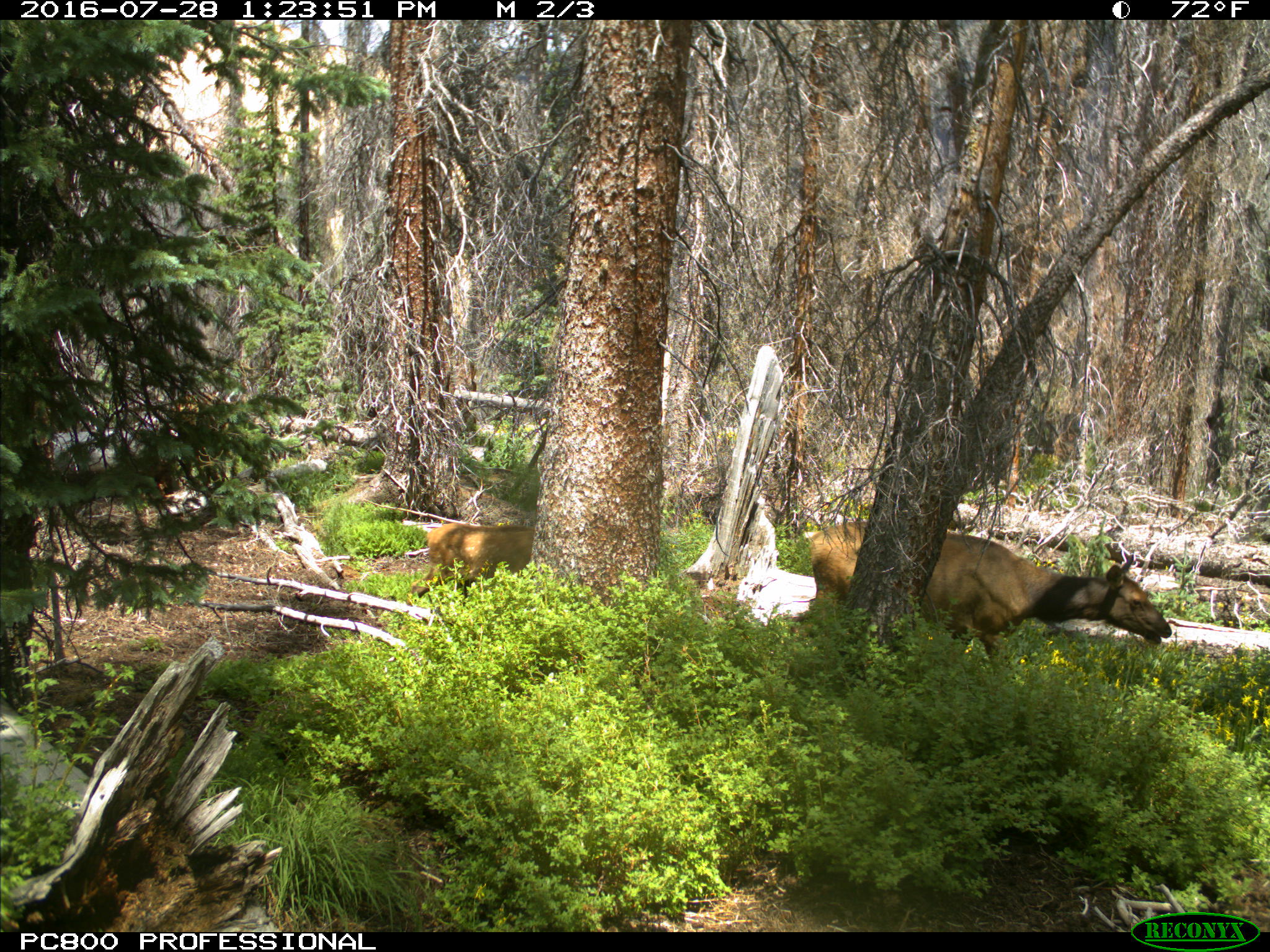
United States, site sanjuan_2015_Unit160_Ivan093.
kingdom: Animalia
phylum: Chordata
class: Mammalia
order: Artiodactyla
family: Cervidae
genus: Cervus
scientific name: Cervus elaphus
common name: red deer